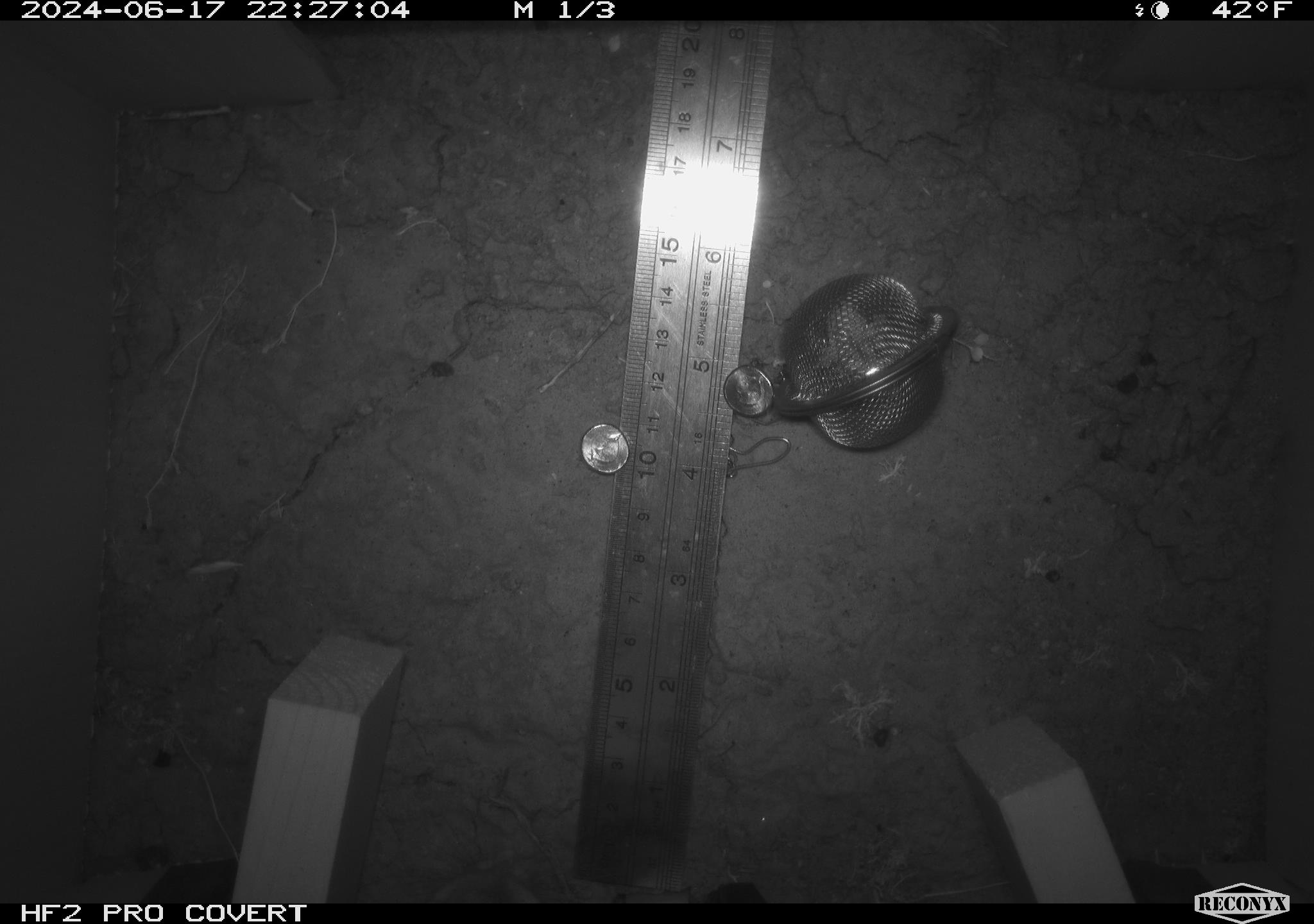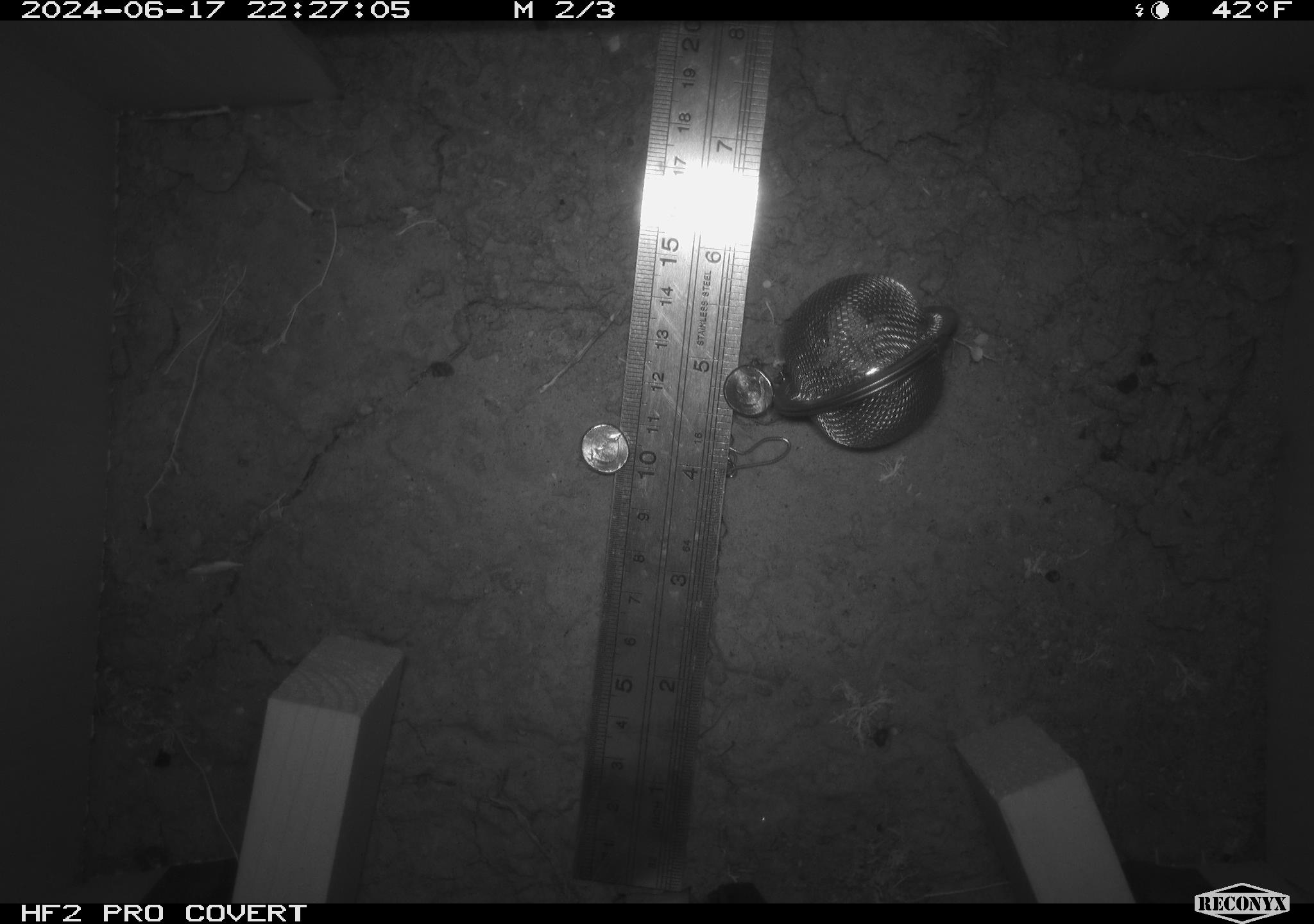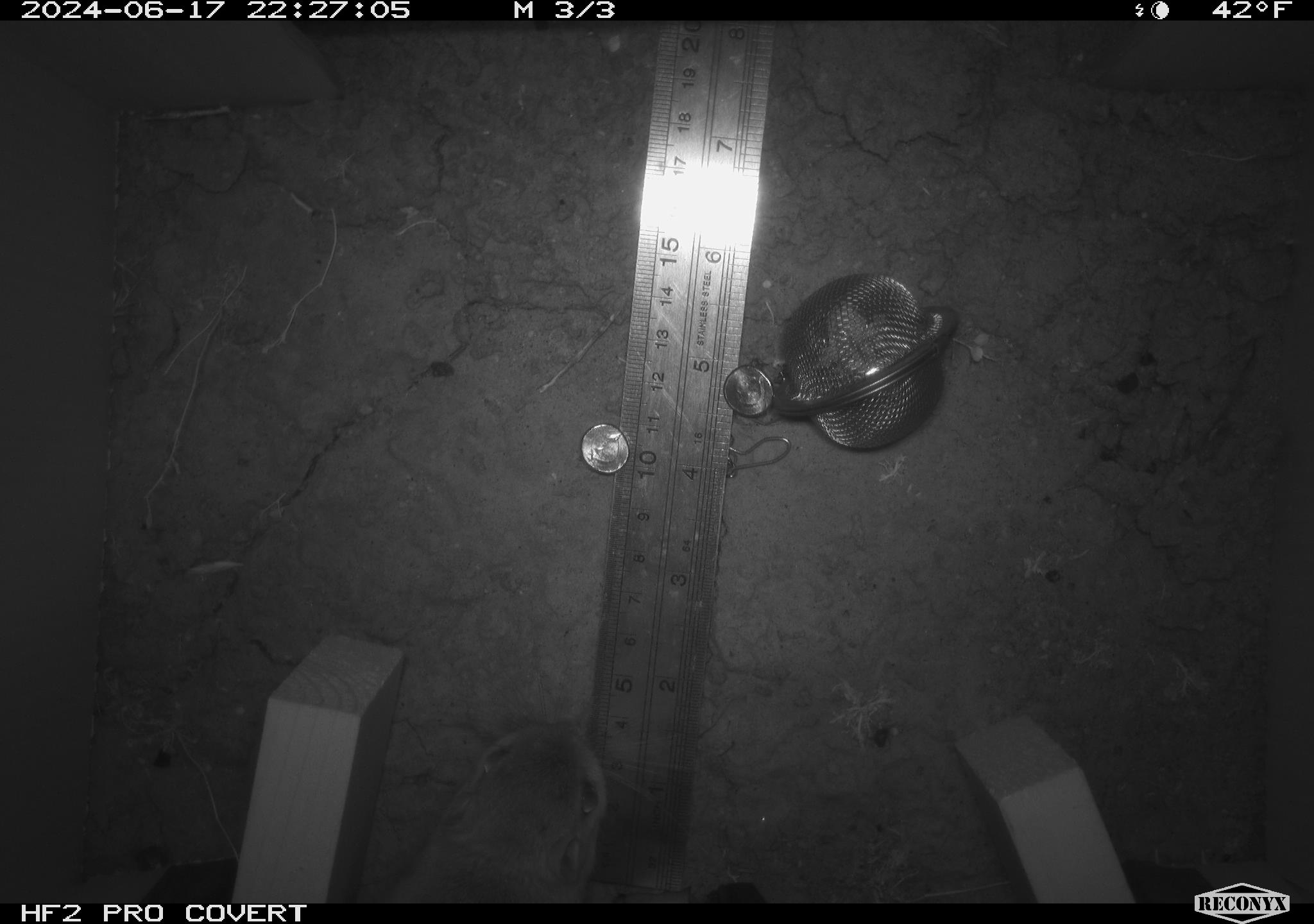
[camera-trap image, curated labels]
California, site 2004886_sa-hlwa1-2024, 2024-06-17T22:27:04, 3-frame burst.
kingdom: Animalia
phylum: Chordata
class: Mammalia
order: Rodentia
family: Heteromyidae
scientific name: Heteromyidae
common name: kangaroo rats and pocket mice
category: heteromyidae family